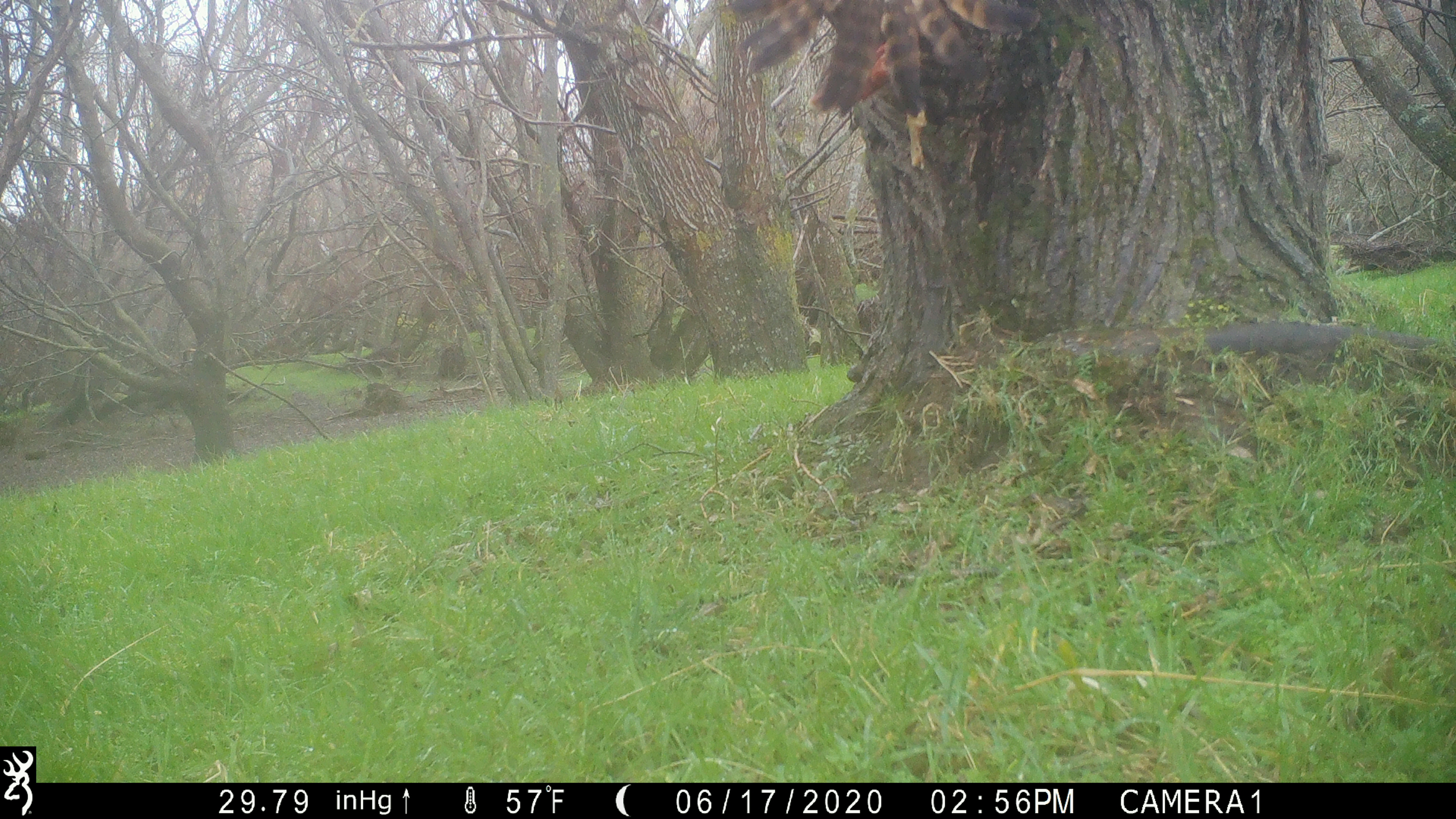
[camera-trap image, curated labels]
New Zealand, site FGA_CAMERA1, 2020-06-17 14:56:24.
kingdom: Animalia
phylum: Chordata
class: Aves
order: Accipitriformes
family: Accipitridae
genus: Circus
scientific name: Circus approximans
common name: swamp harrier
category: harrier